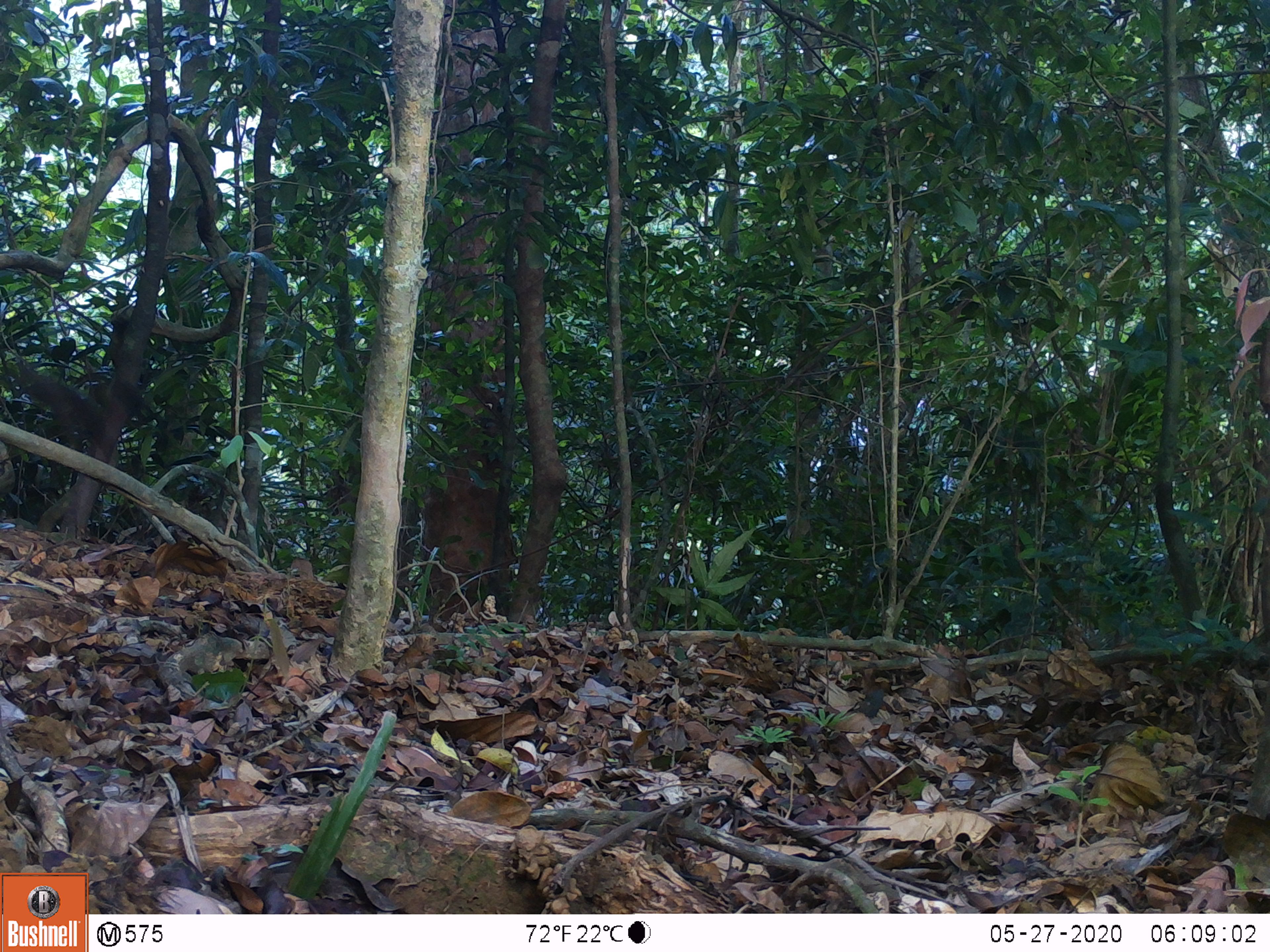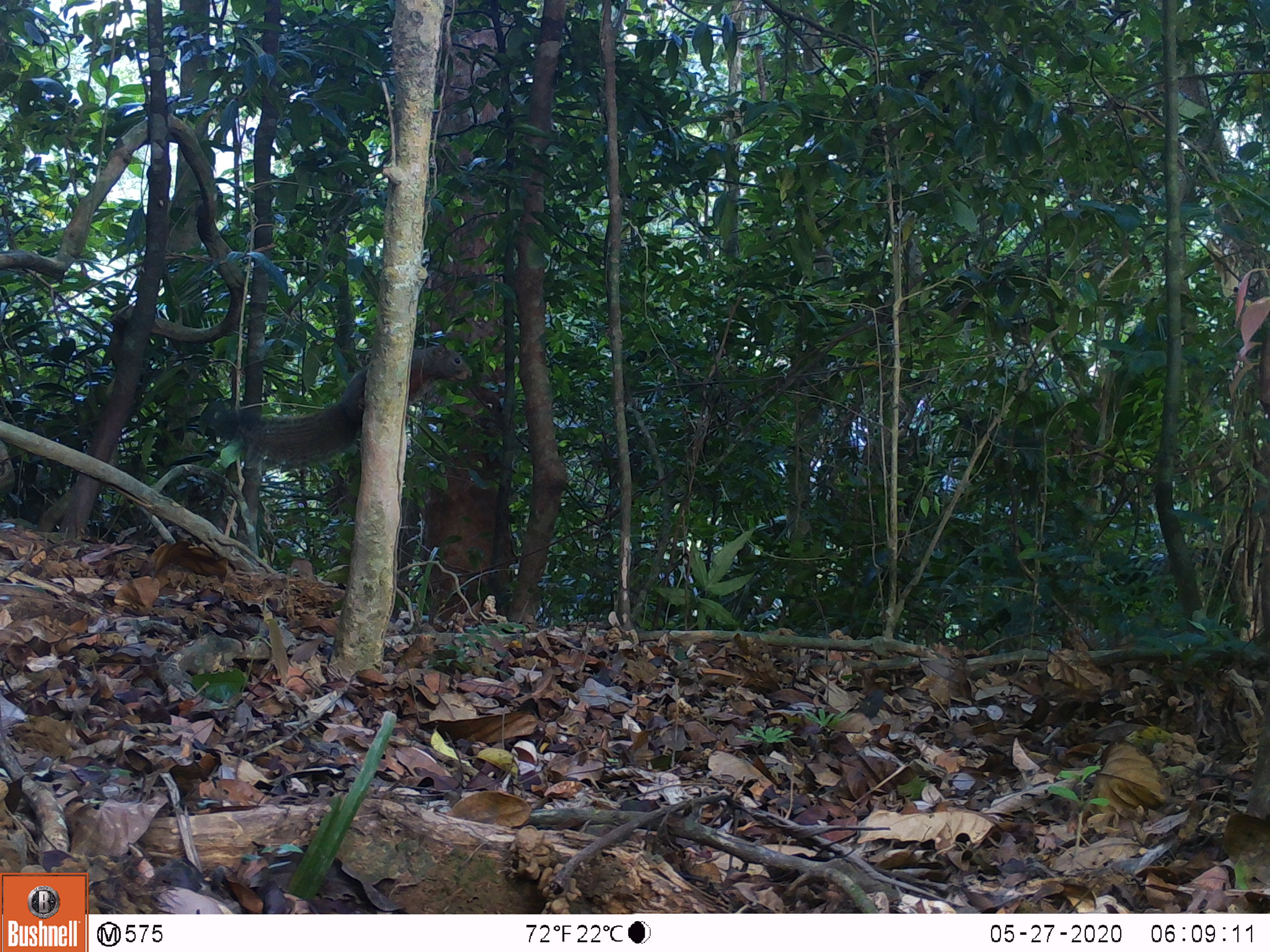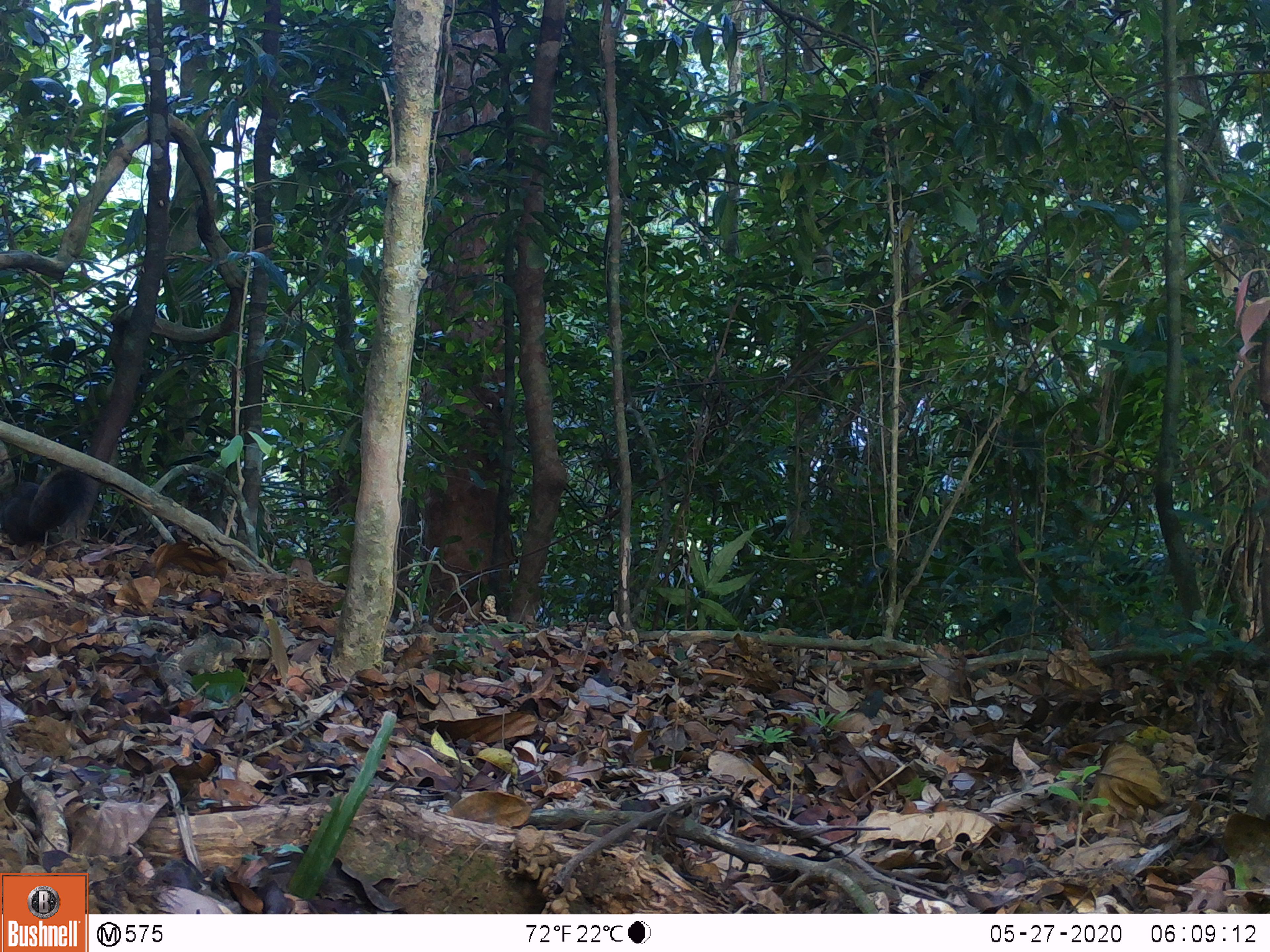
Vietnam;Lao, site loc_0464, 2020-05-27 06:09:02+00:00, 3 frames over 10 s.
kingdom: Animalia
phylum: Chordata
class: Mammalia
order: Rodentia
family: Sciuridae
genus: Callosciurus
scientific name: Callosciurus erythraeus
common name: pallas's squirrel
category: pallass squirrel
Pallass squirrel (pallas's squirrel) (Callosciurus erythraeus). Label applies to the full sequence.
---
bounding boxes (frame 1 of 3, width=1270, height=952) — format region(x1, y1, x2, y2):
pallass squirrel: region(15, 361, 107, 453)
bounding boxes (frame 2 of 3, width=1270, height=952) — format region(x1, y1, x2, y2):
pallass squirrel: region(204, 341, 473, 467)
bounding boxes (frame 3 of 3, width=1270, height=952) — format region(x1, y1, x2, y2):
pallass squirrel: region(0, 466, 102, 546)